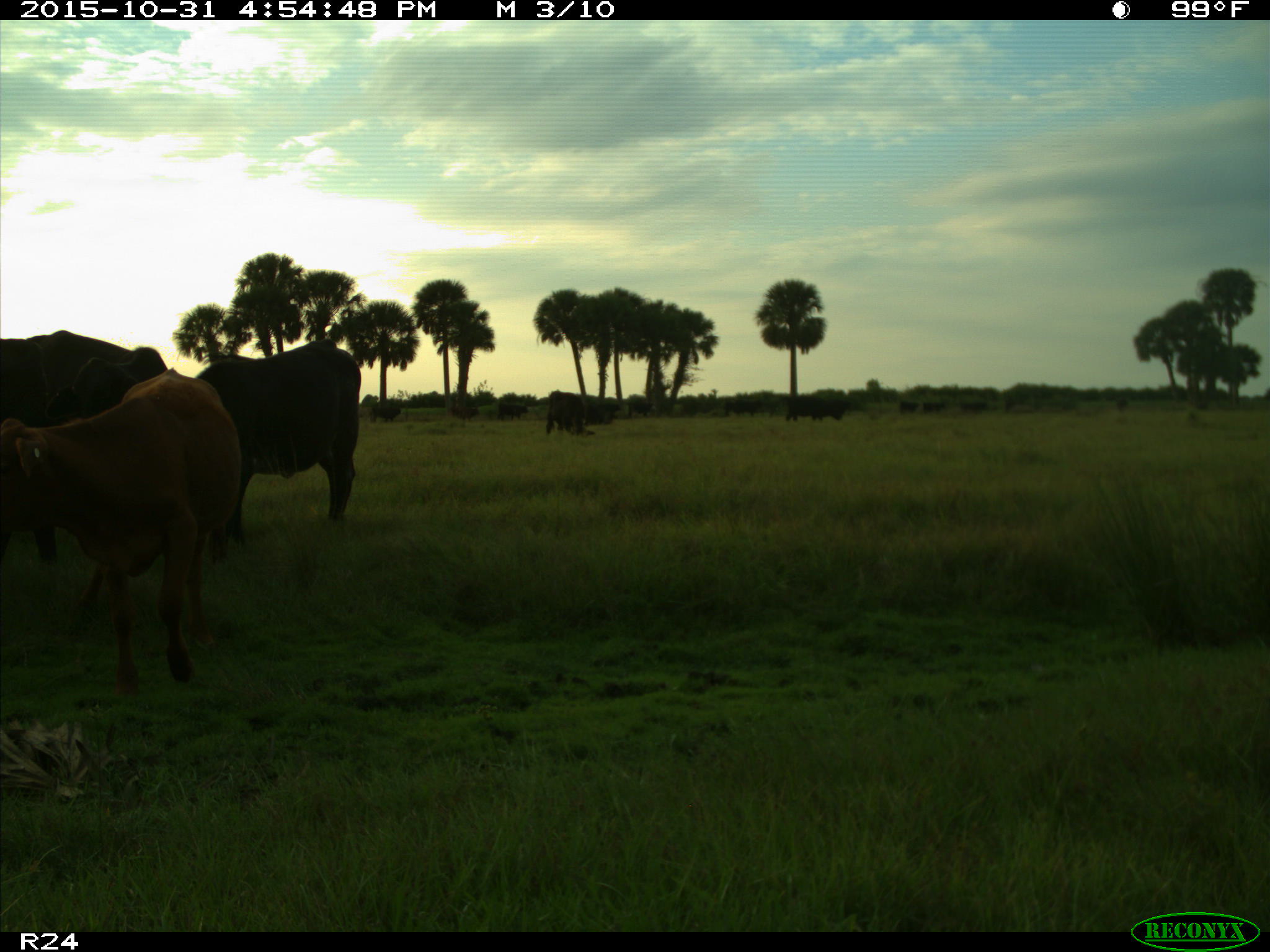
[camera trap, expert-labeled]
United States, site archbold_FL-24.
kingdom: Animalia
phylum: Chordata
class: Mammalia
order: Artiodactyla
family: Bovidae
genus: Bos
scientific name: Bos taurus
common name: domestic cow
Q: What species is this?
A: Bos taurus (domestic cow).